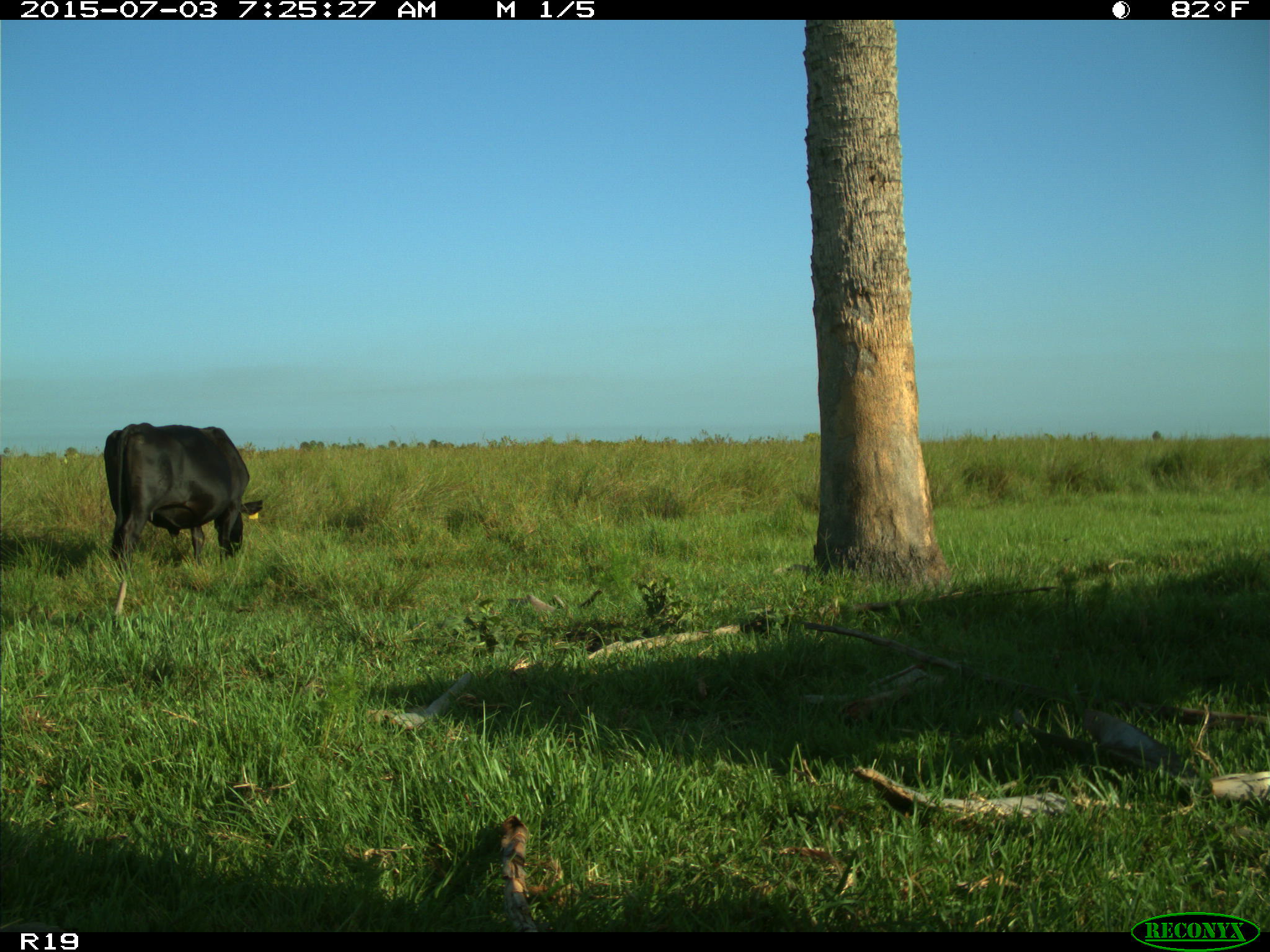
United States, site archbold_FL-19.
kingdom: Animalia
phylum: Chordata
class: Mammalia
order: Artiodactyla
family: Bovidae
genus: Bos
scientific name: Bos taurus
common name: domestic cow